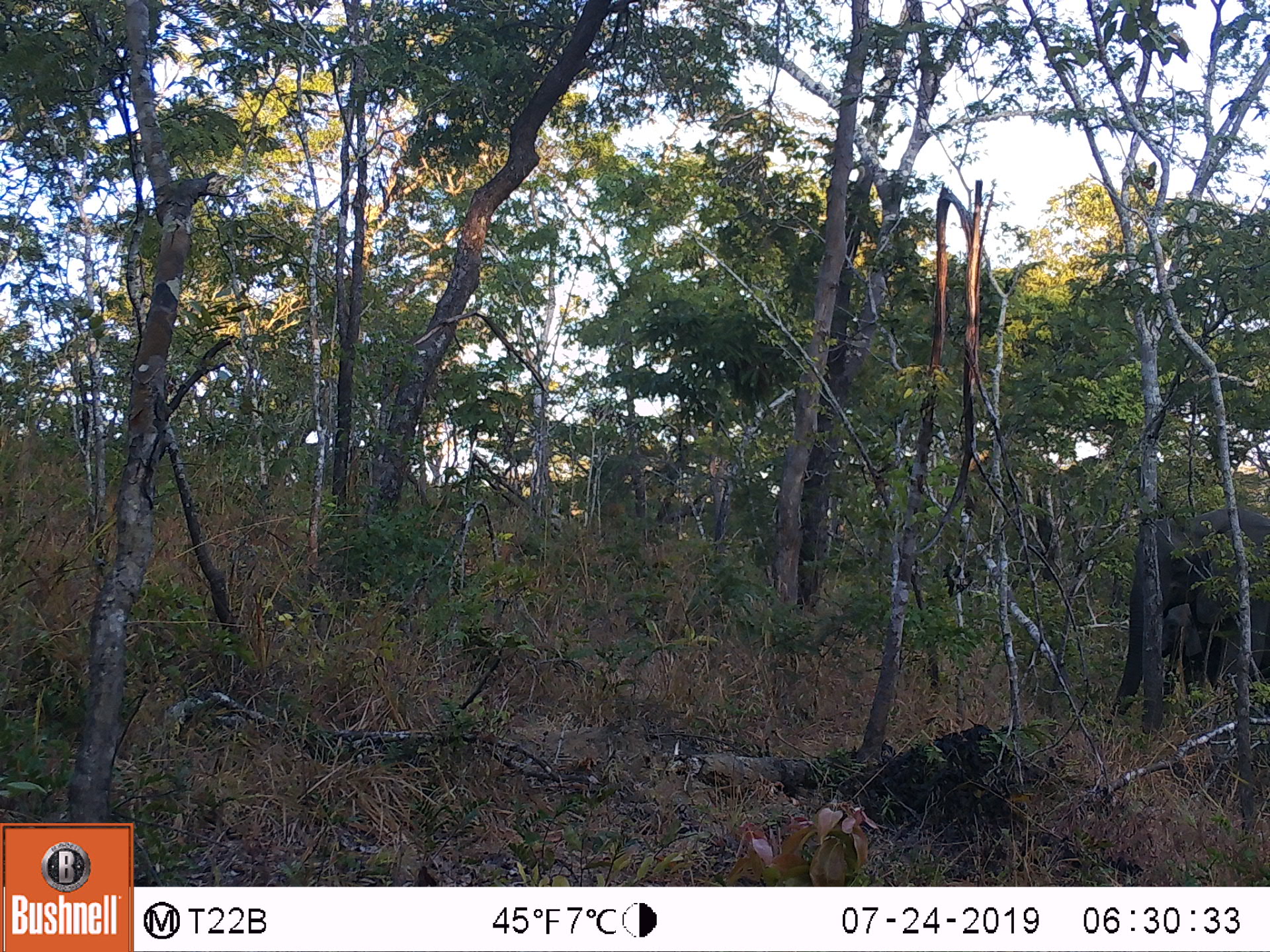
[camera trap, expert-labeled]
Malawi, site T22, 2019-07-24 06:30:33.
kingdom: Animalia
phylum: Chordata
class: Mammalia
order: Proboscidea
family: Elephantidae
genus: Loxodonta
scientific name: Loxodonta africana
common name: african savanna elephant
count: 1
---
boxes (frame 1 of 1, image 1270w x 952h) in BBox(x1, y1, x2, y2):
african savanna elephant: BBox(1090, 498, 1269, 740)